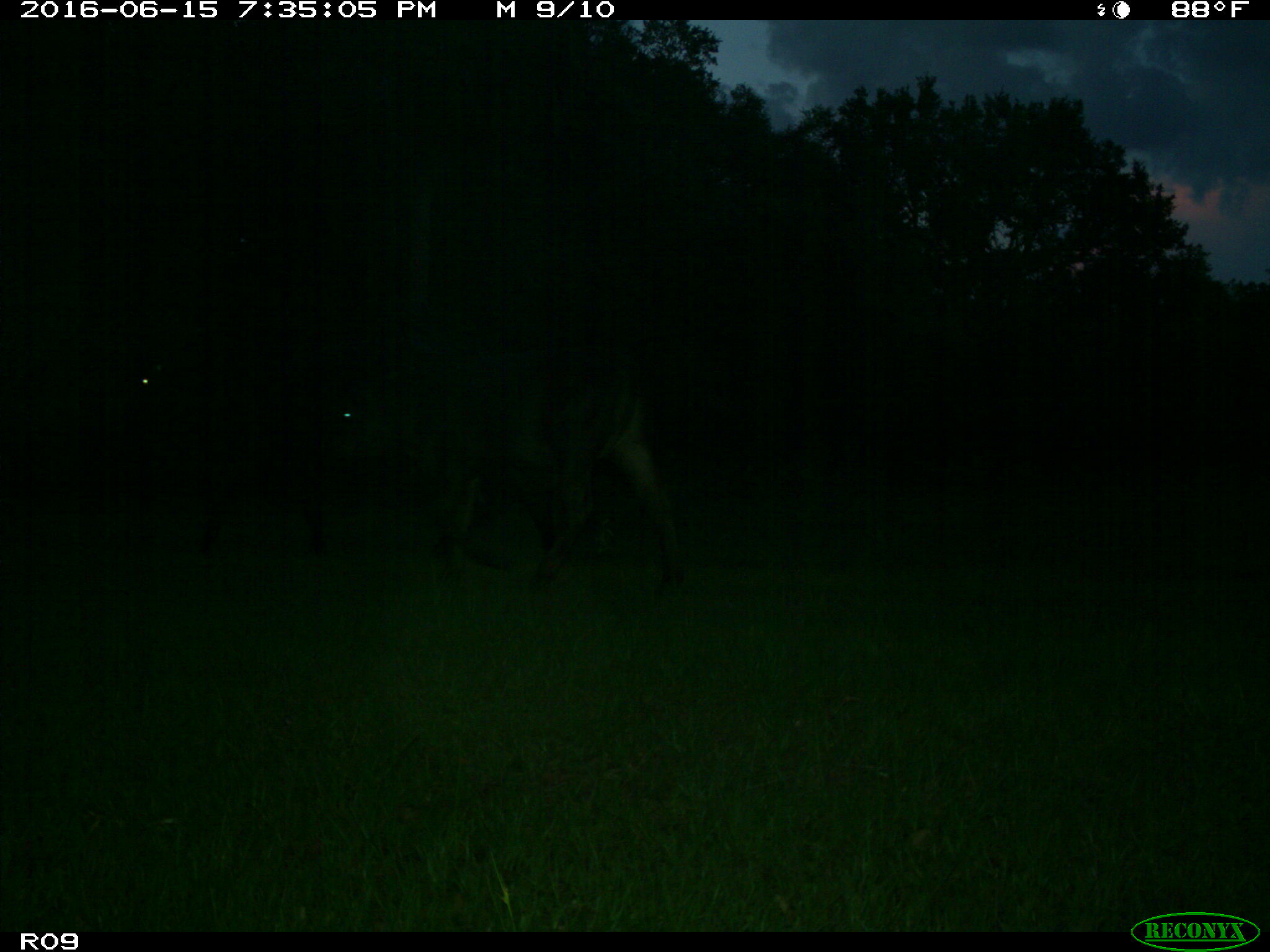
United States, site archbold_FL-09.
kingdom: Animalia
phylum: Chordata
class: Mammalia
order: Artiodactyla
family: Bovidae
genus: Bos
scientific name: Bos taurus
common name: domestic cow